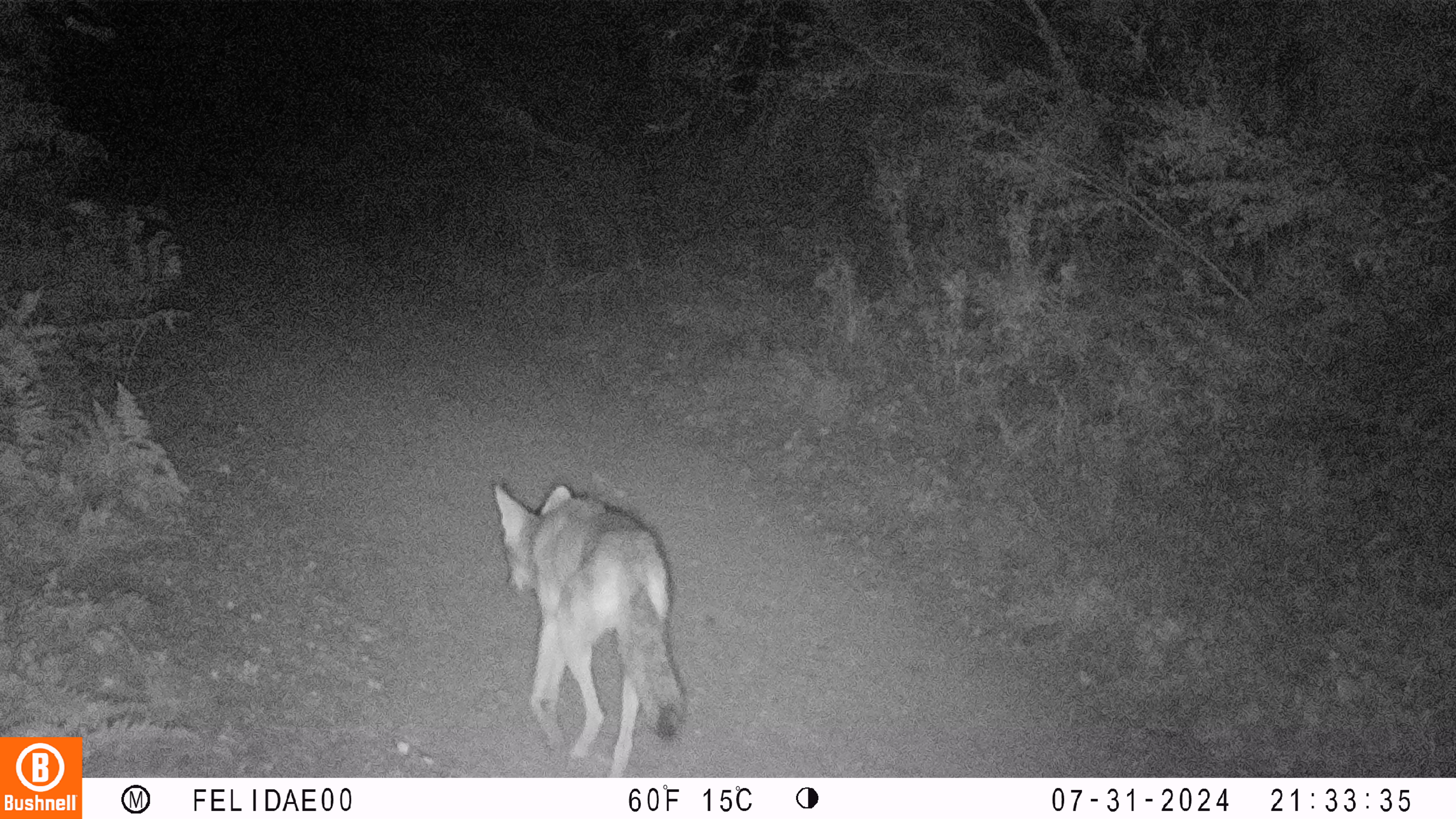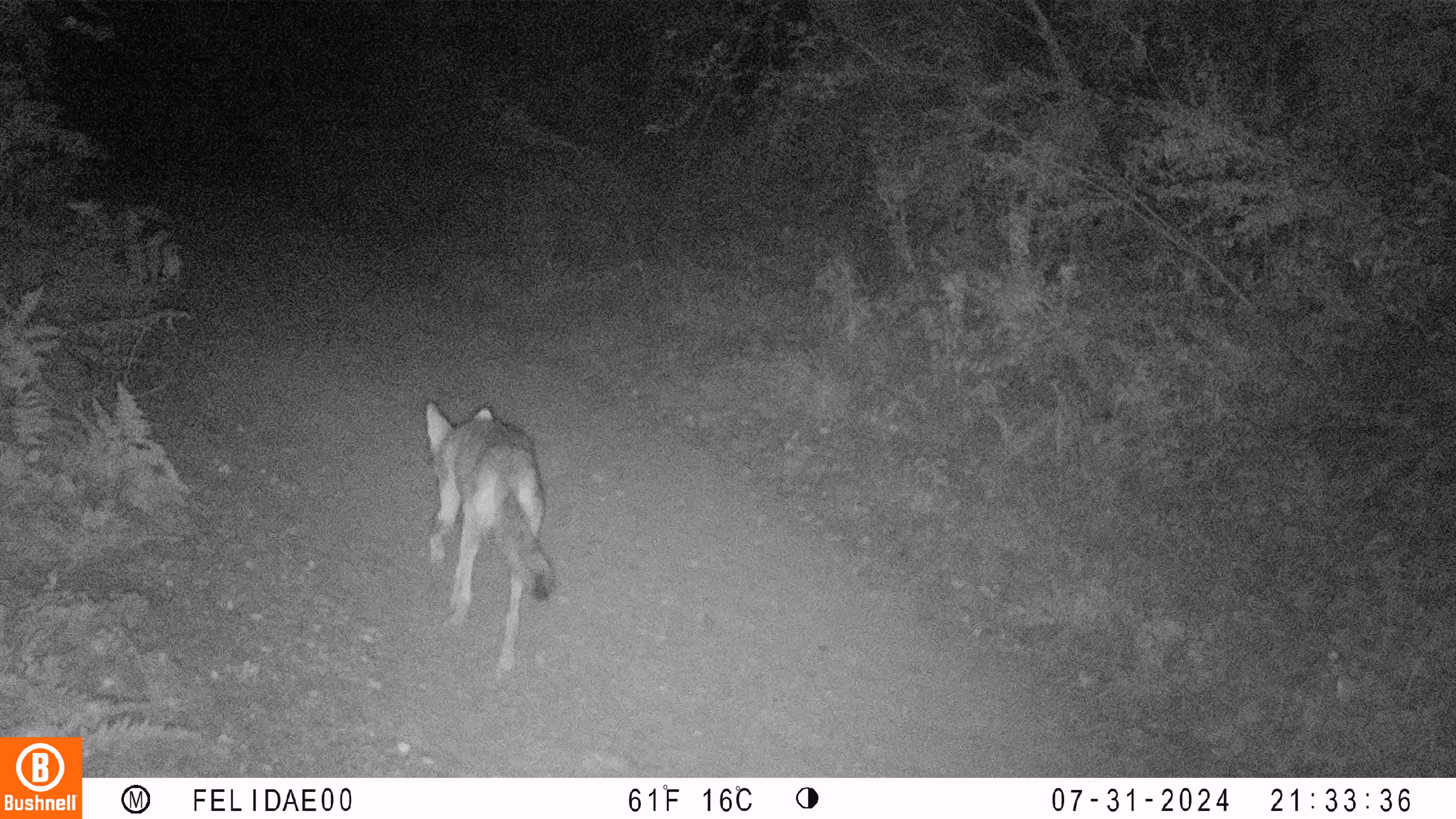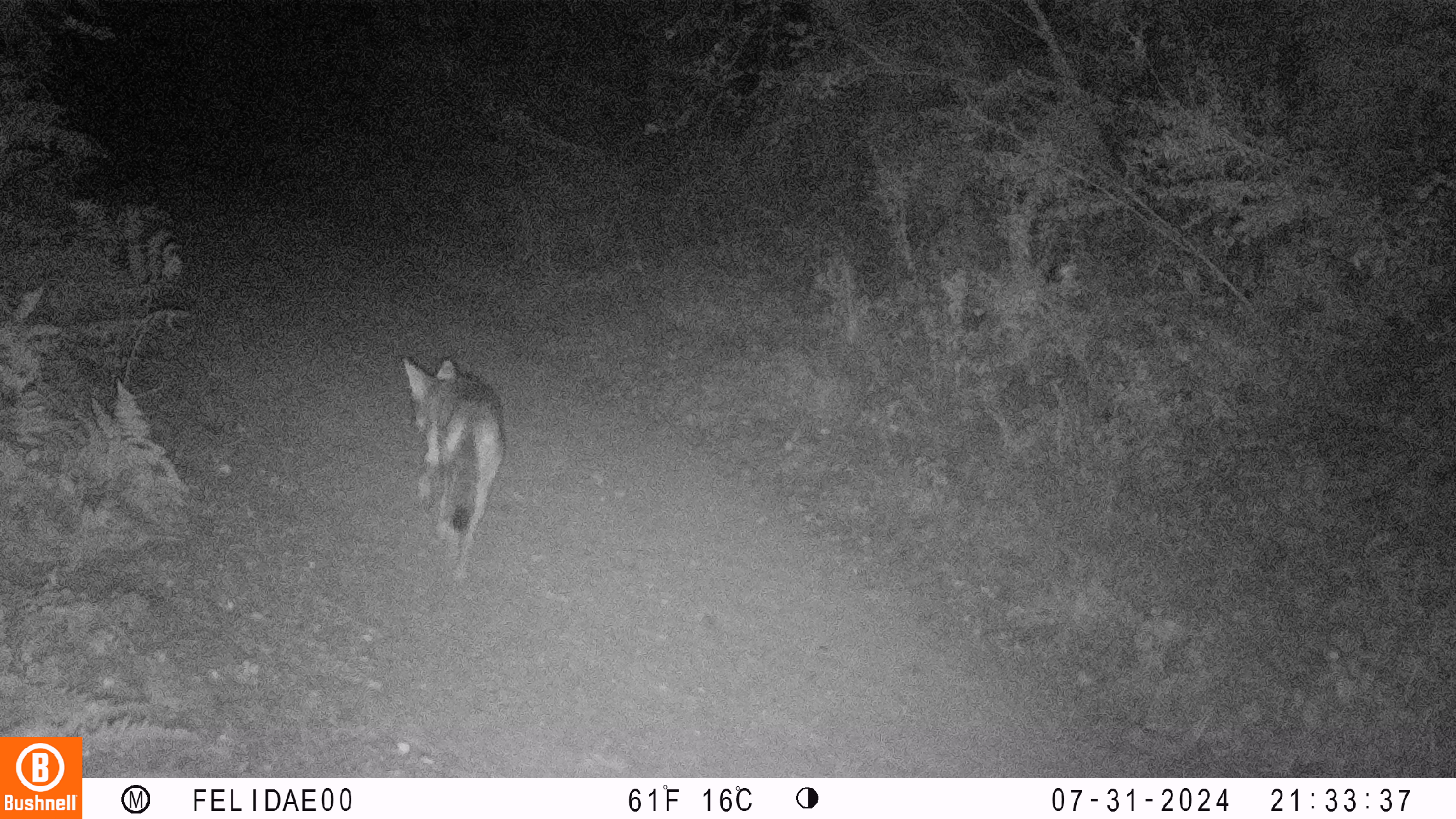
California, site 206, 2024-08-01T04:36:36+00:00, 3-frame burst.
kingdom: Animalia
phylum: Chordata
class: Mammalia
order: Carnivora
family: Canidae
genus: Canis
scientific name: Canis latrans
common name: coyote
Coyote (Canis latrans).